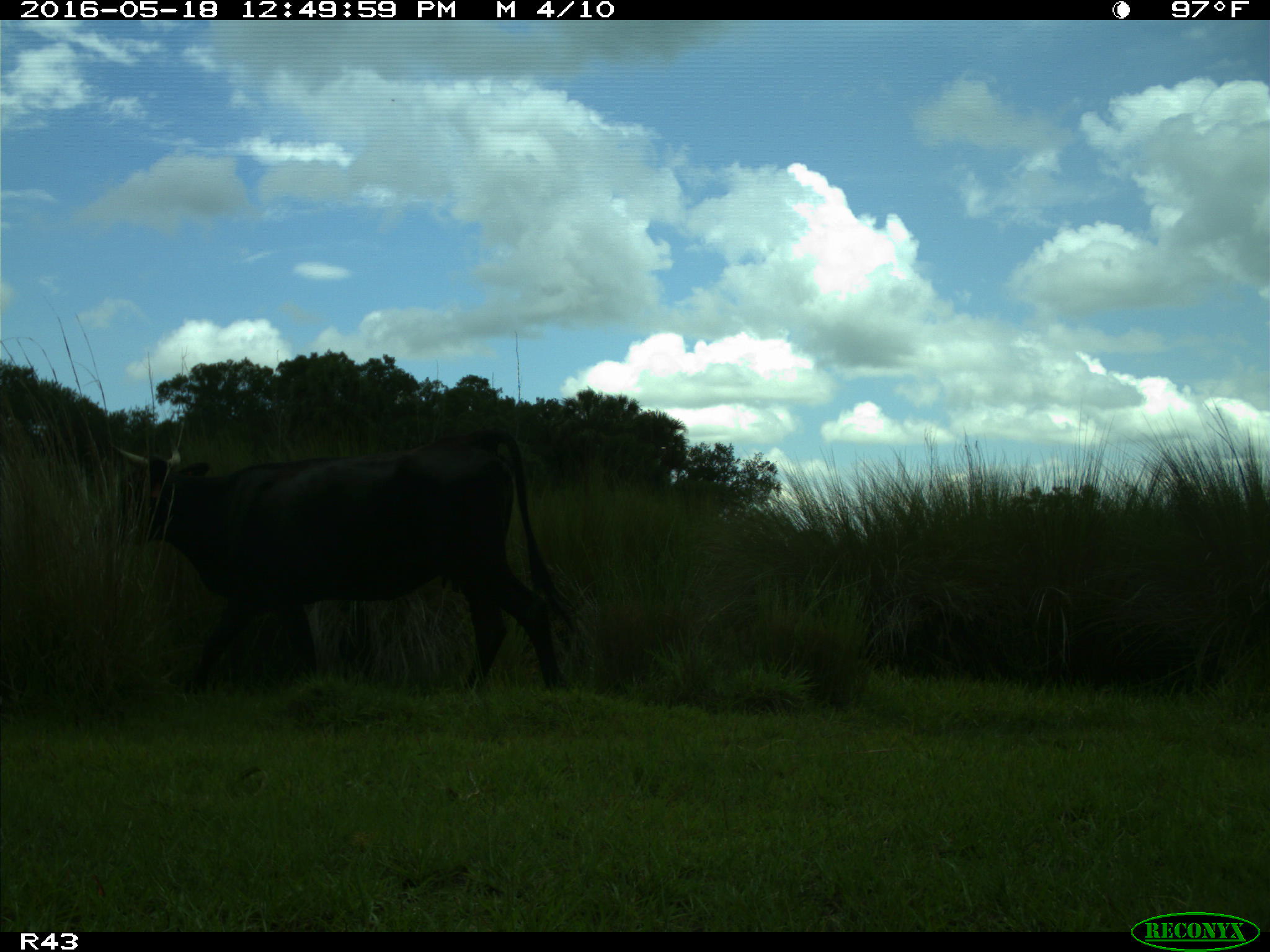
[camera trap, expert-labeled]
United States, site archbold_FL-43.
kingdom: Animalia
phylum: Chordata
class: Mammalia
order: Artiodactyla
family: Bovidae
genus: Bos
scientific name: Bos taurus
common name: domestic cow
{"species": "Bos taurus (domestic cow)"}